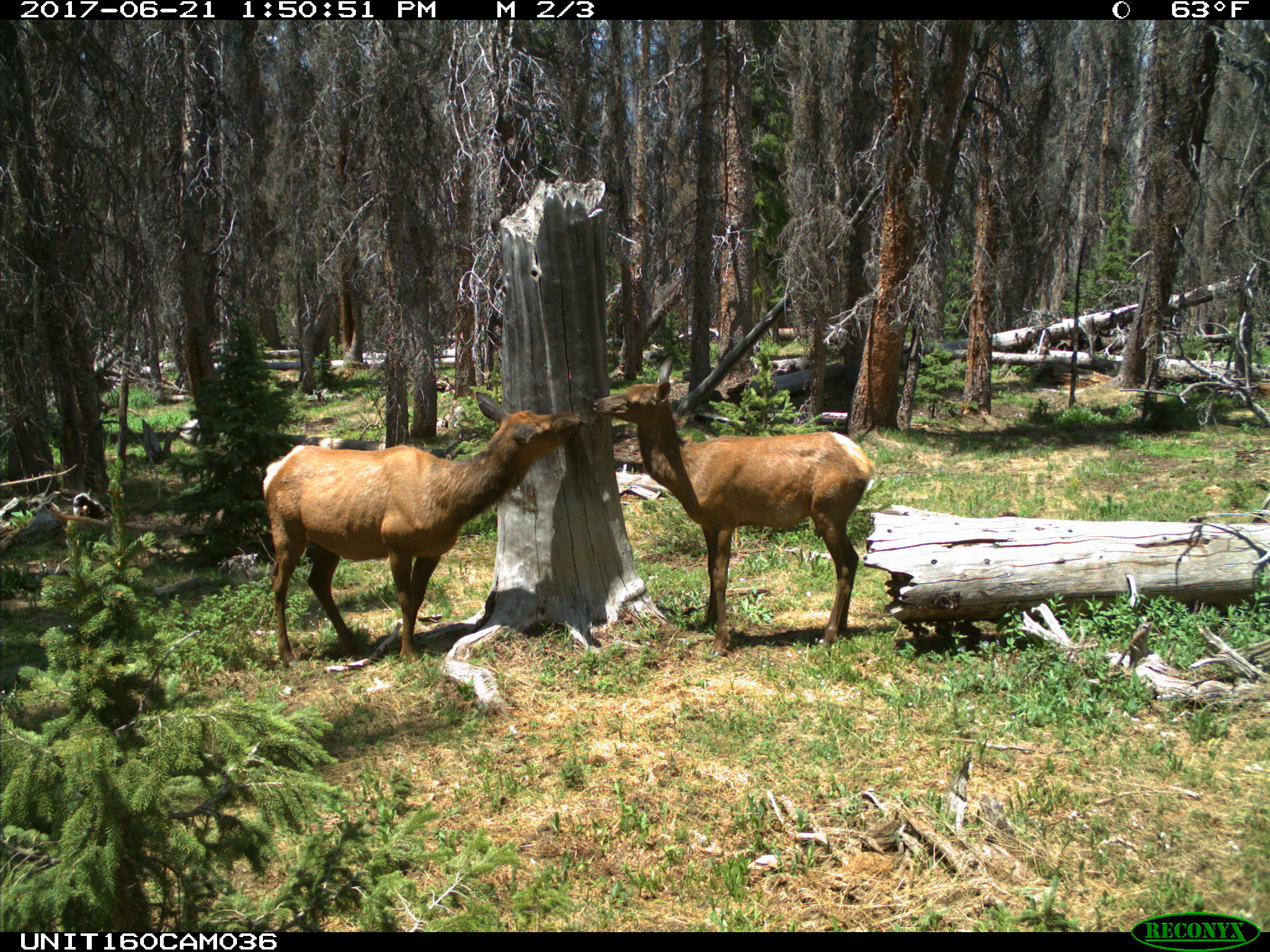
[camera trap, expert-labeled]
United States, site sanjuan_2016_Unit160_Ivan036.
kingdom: Animalia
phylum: Chordata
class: Mammalia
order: Artiodactyla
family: Cervidae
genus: Cervus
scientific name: Cervus elaphus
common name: red deer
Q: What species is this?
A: Cervus elaphus (red deer).